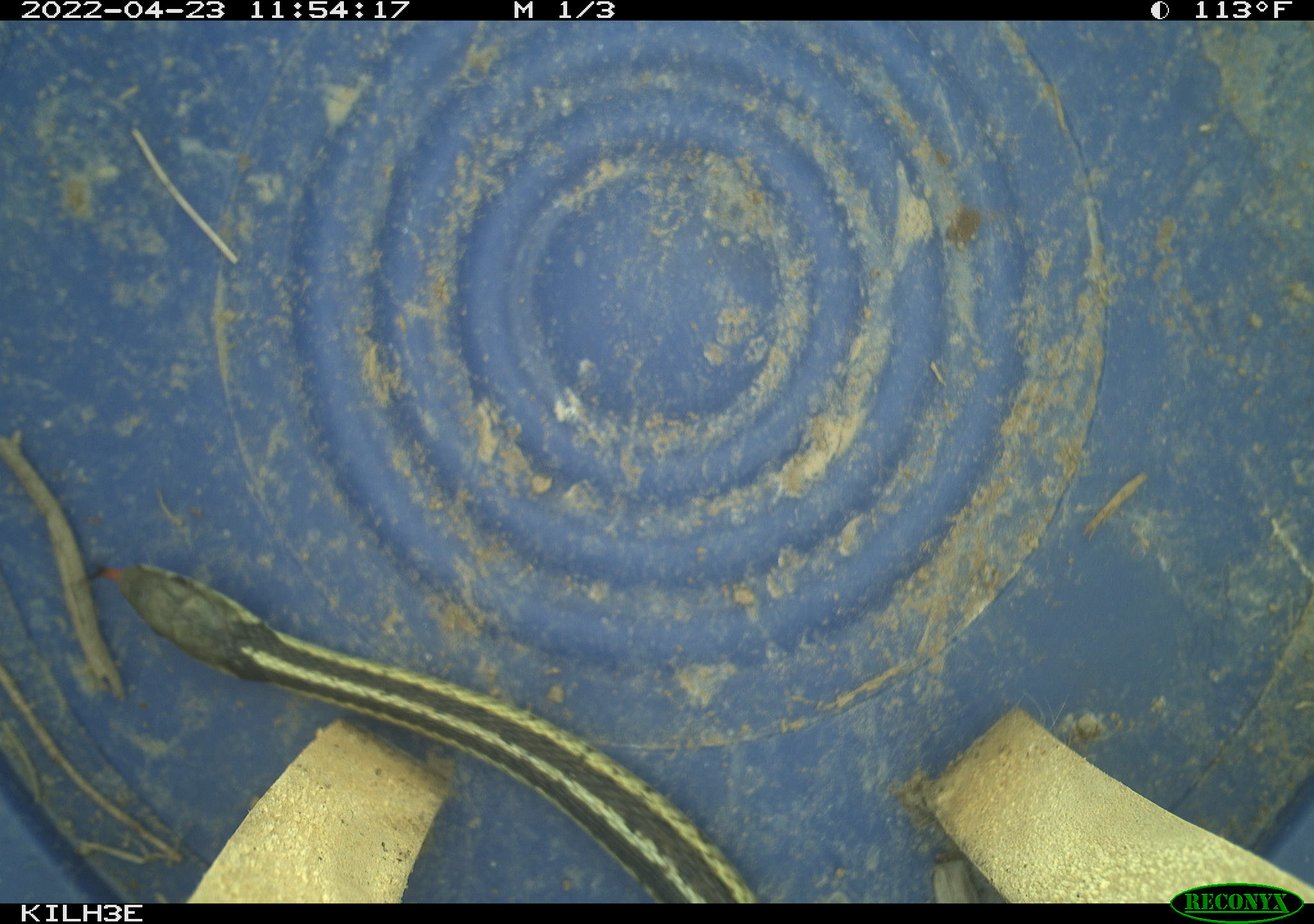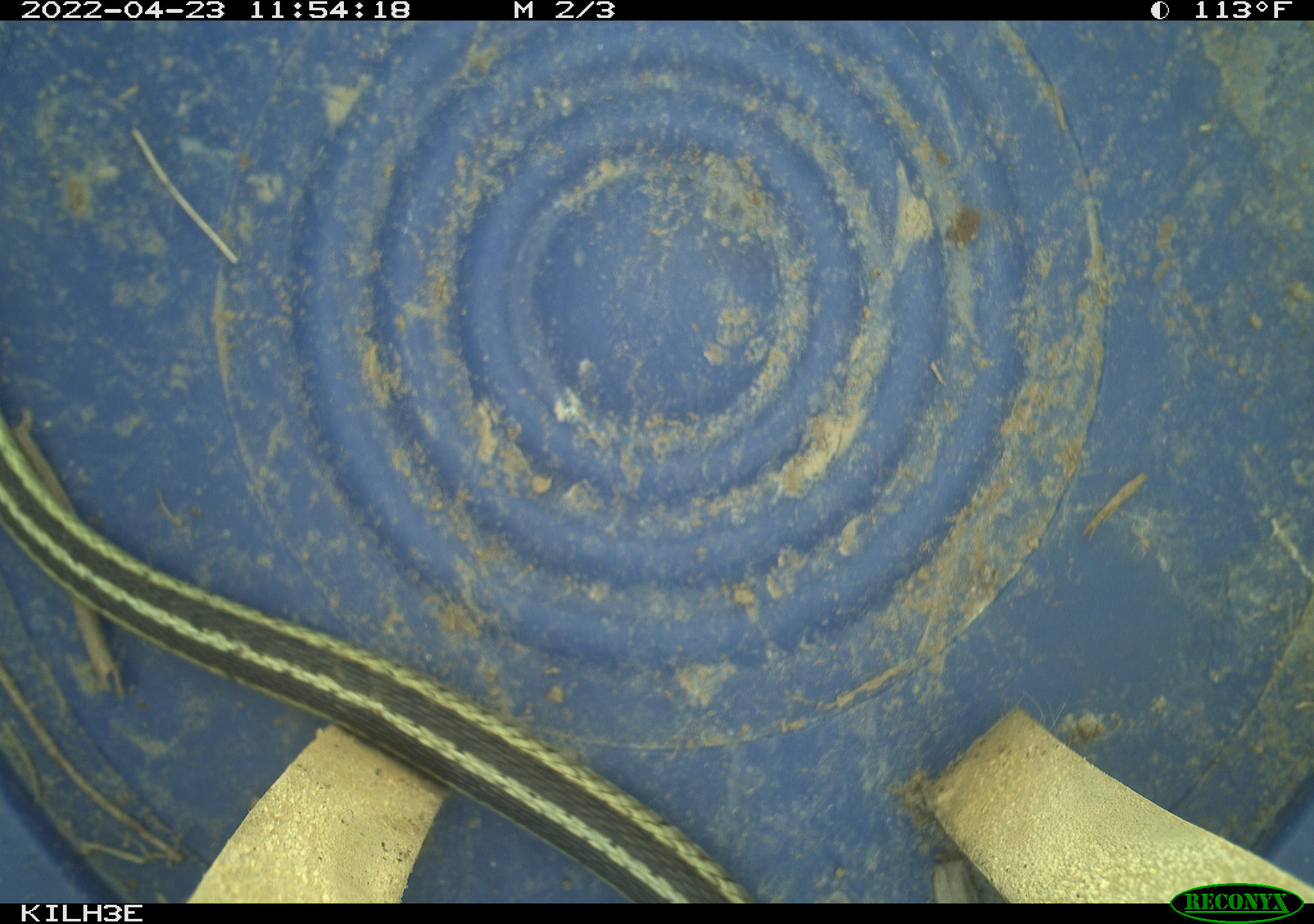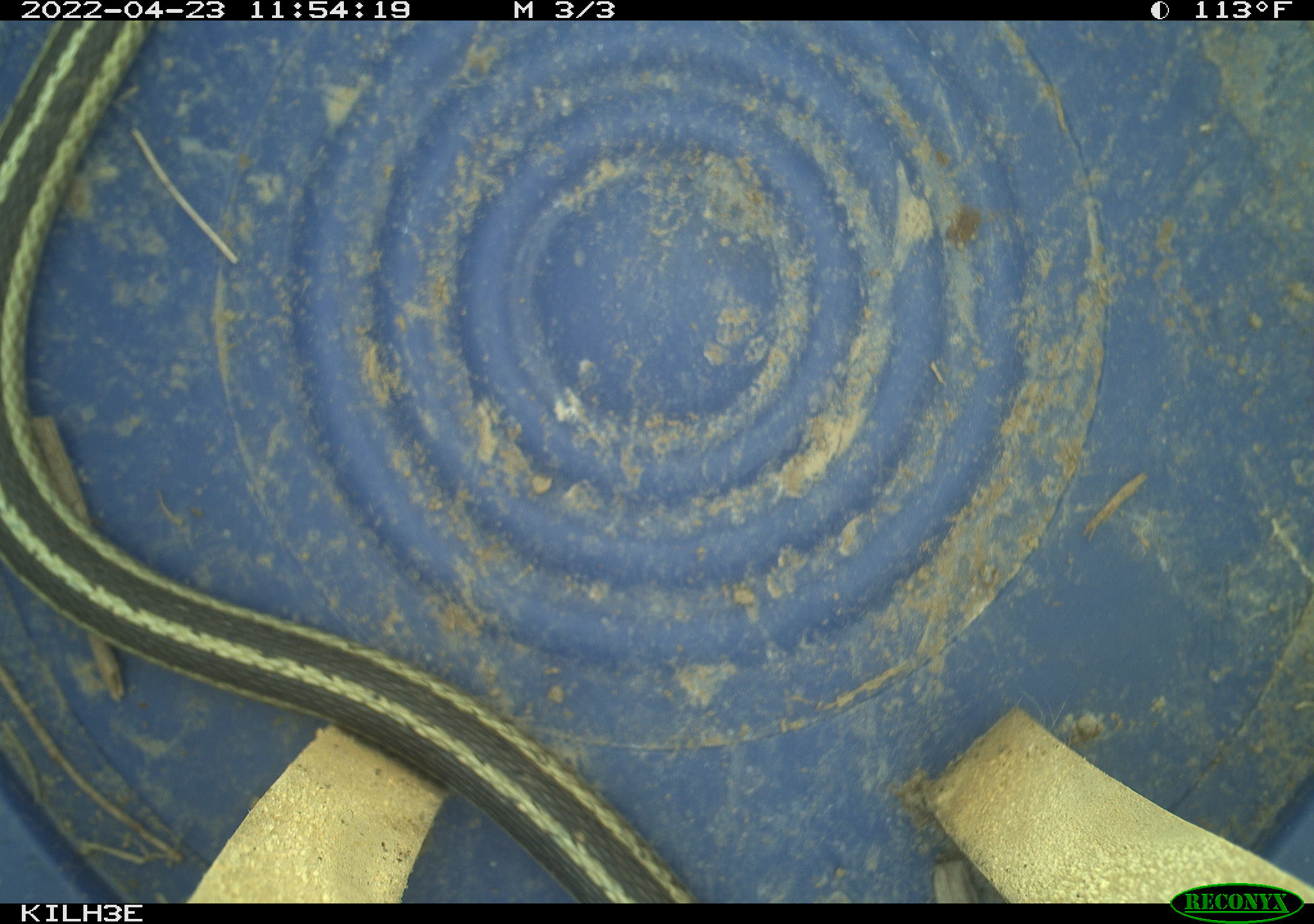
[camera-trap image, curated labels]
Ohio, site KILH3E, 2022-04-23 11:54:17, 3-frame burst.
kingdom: Animalia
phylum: Chordata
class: Reptilia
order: Squamata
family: Colubridae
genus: Thamnophis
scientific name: Thamnophis sirtalis sirtalis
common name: eastern gartersnake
Eastern gartersnake (Thamnophis sirtalis sirtalis).